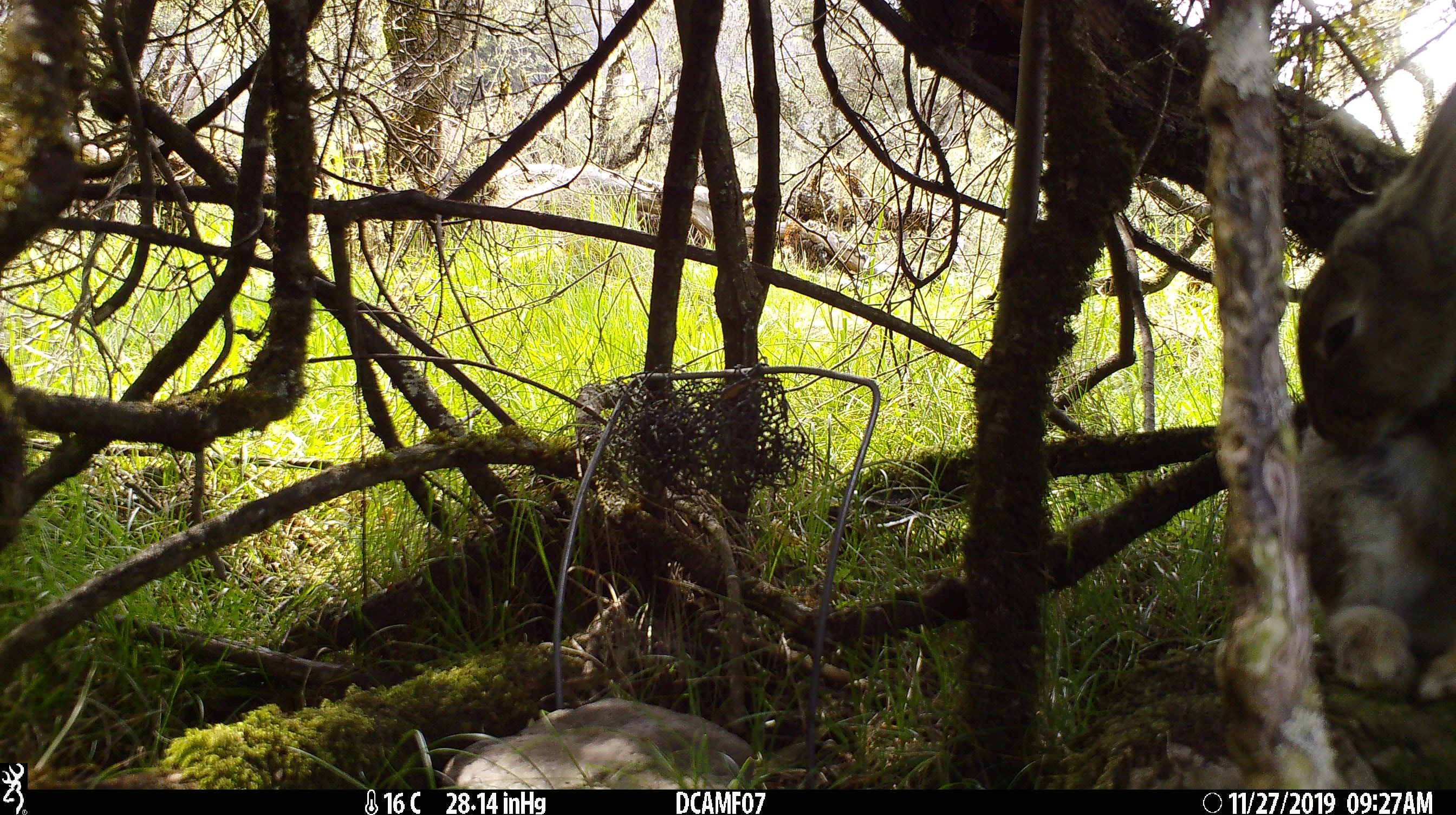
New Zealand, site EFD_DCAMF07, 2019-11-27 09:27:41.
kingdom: Animalia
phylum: Chordata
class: Mammalia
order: Lagomorpha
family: Leporidae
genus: Oryctolagus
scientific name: Oryctolagus cuniculus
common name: european rabbit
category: rabbit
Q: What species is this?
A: Rabbit (european rabbit) (Oryctolagus cuniculus).